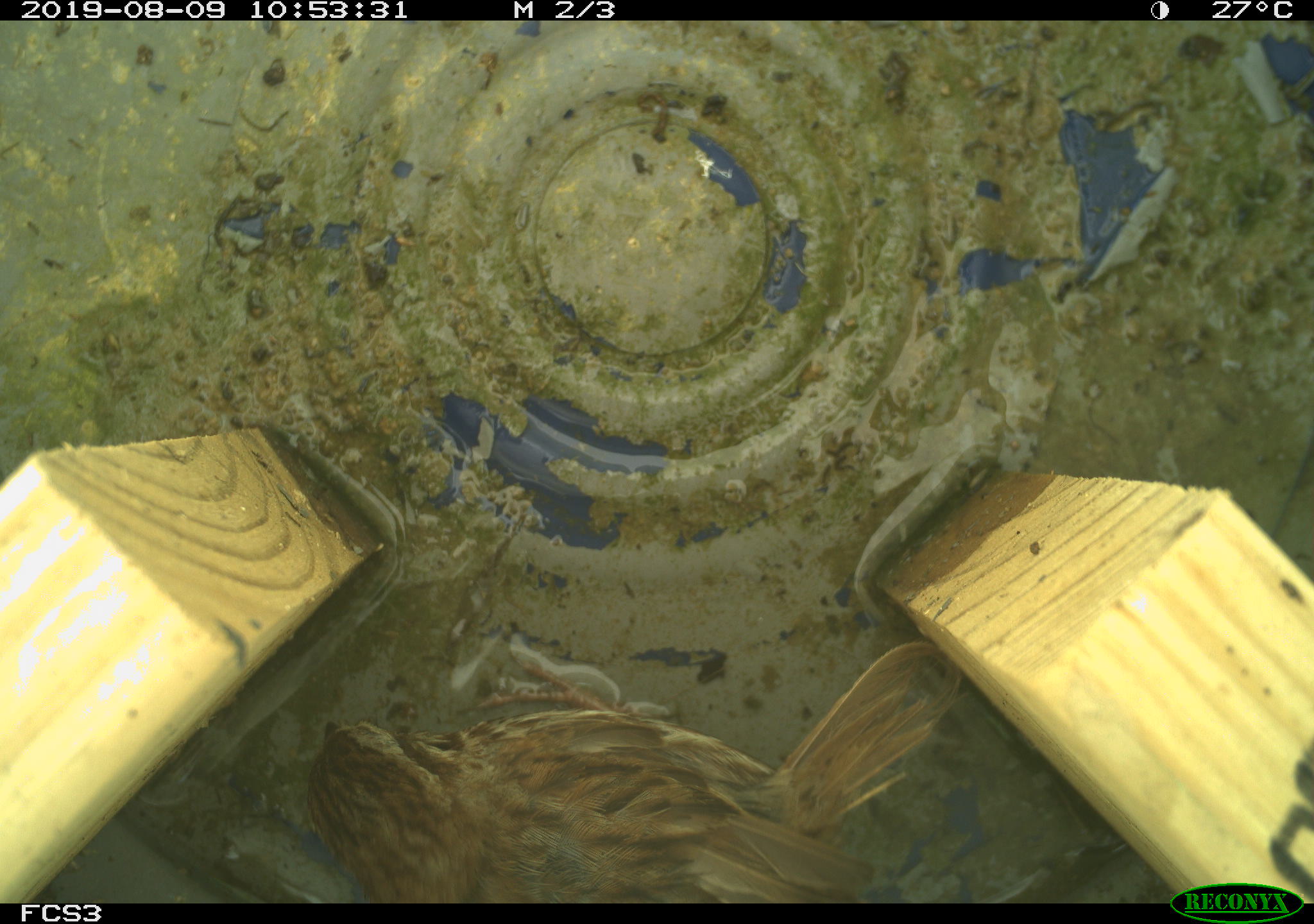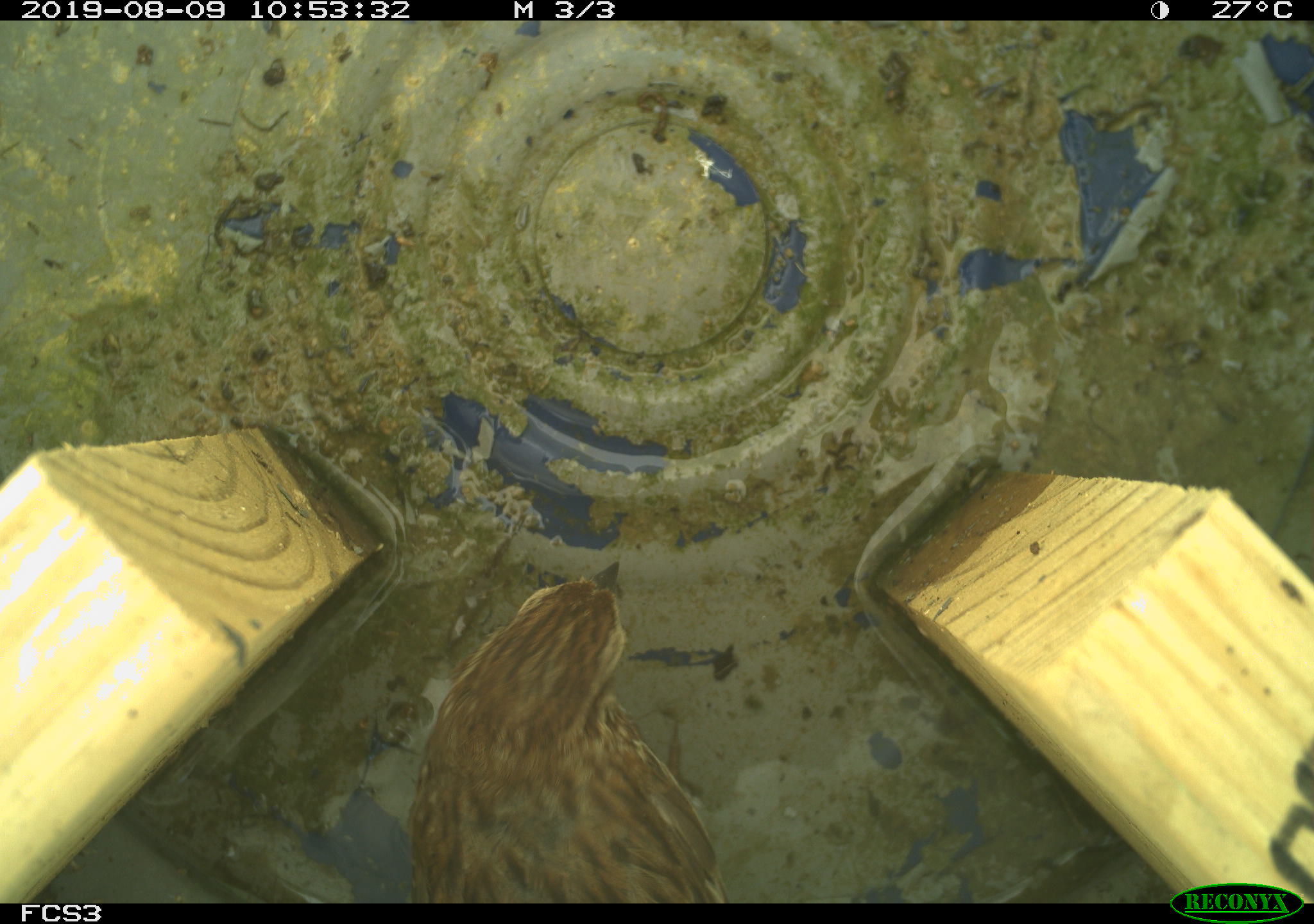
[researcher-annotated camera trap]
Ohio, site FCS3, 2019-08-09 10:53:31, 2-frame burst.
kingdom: Animalia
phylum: Chordata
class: Aves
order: Passeriformes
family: Passerellidae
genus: Melospiza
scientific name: Melospiza melodia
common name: song sparrow